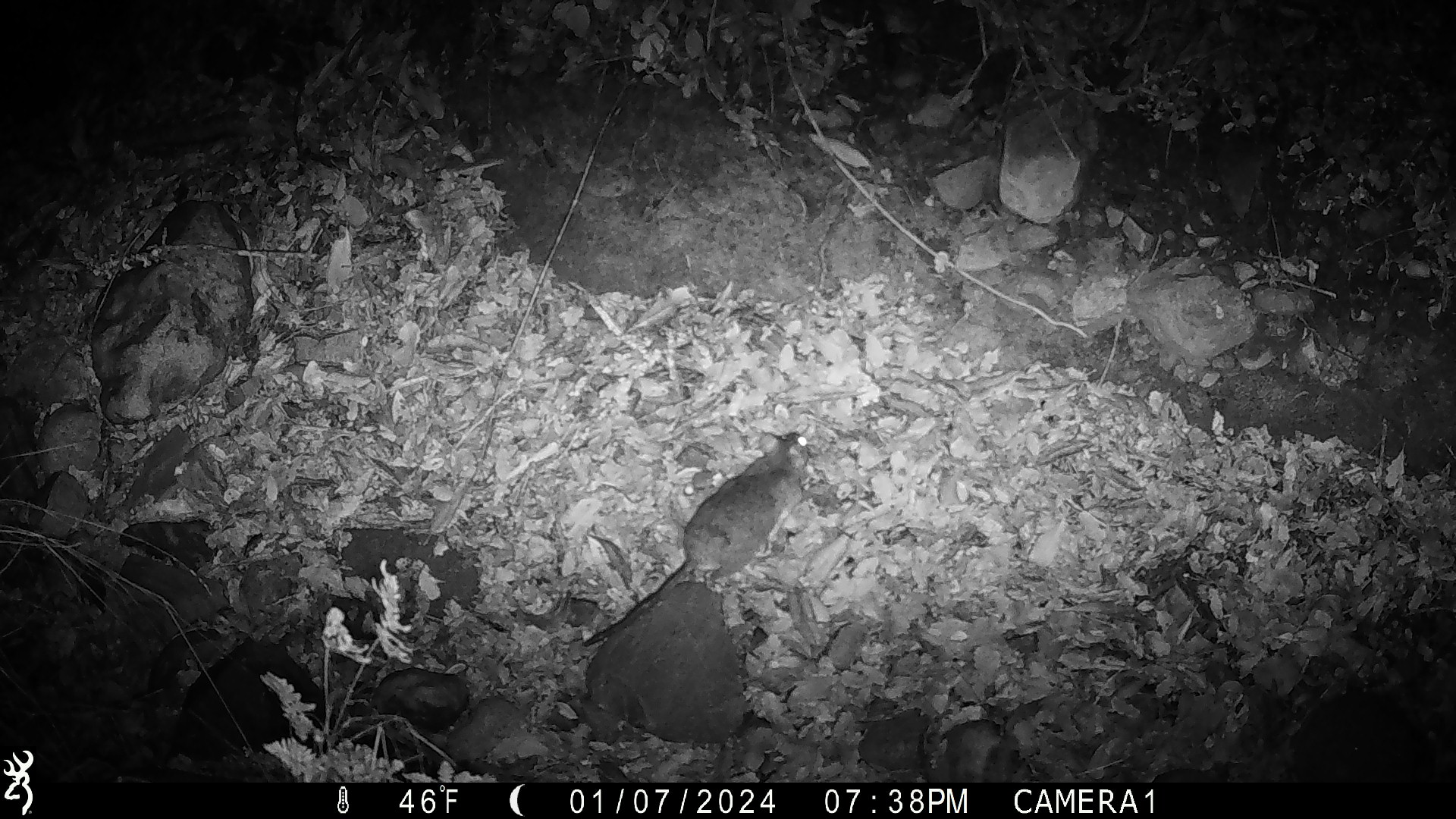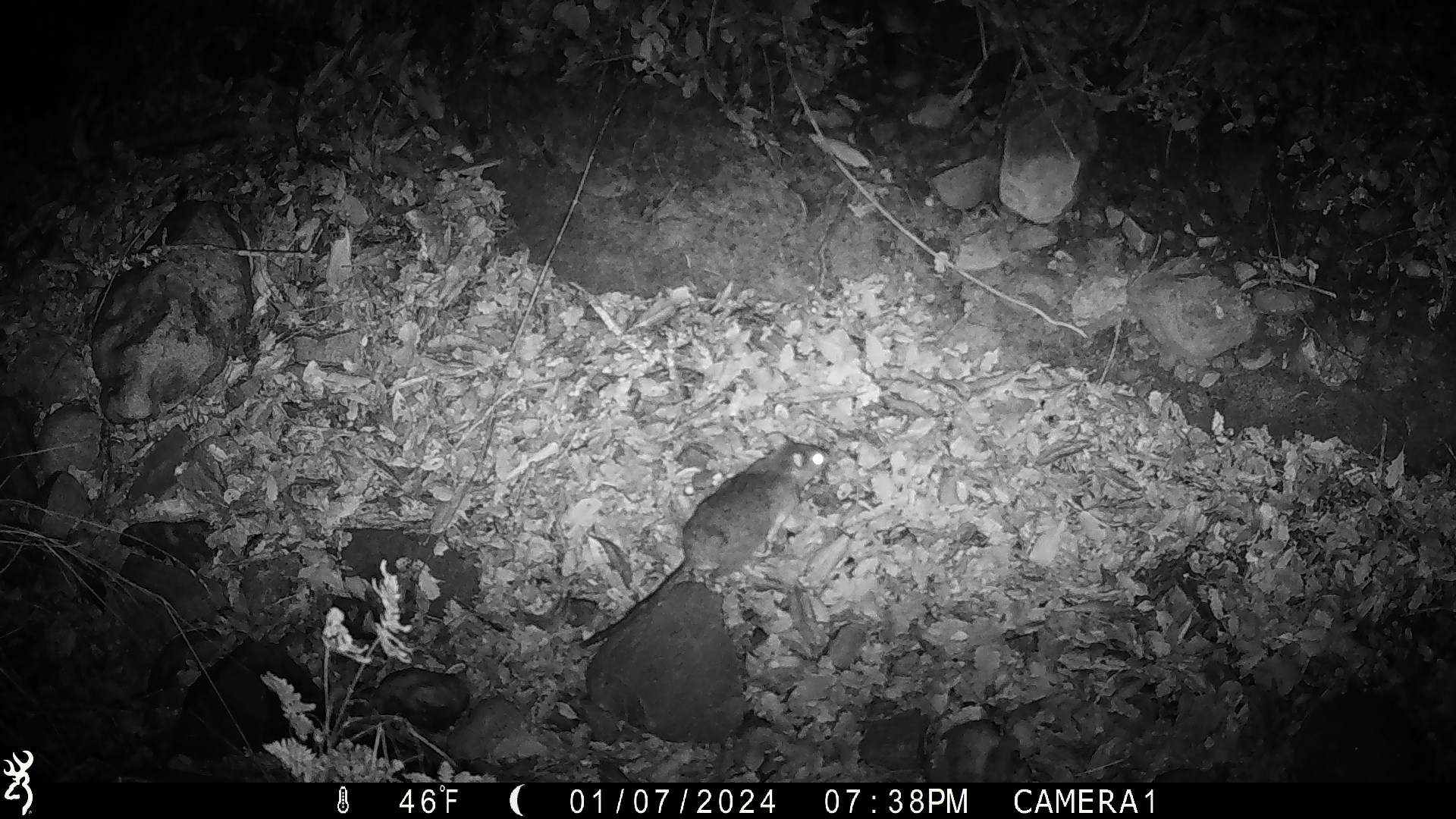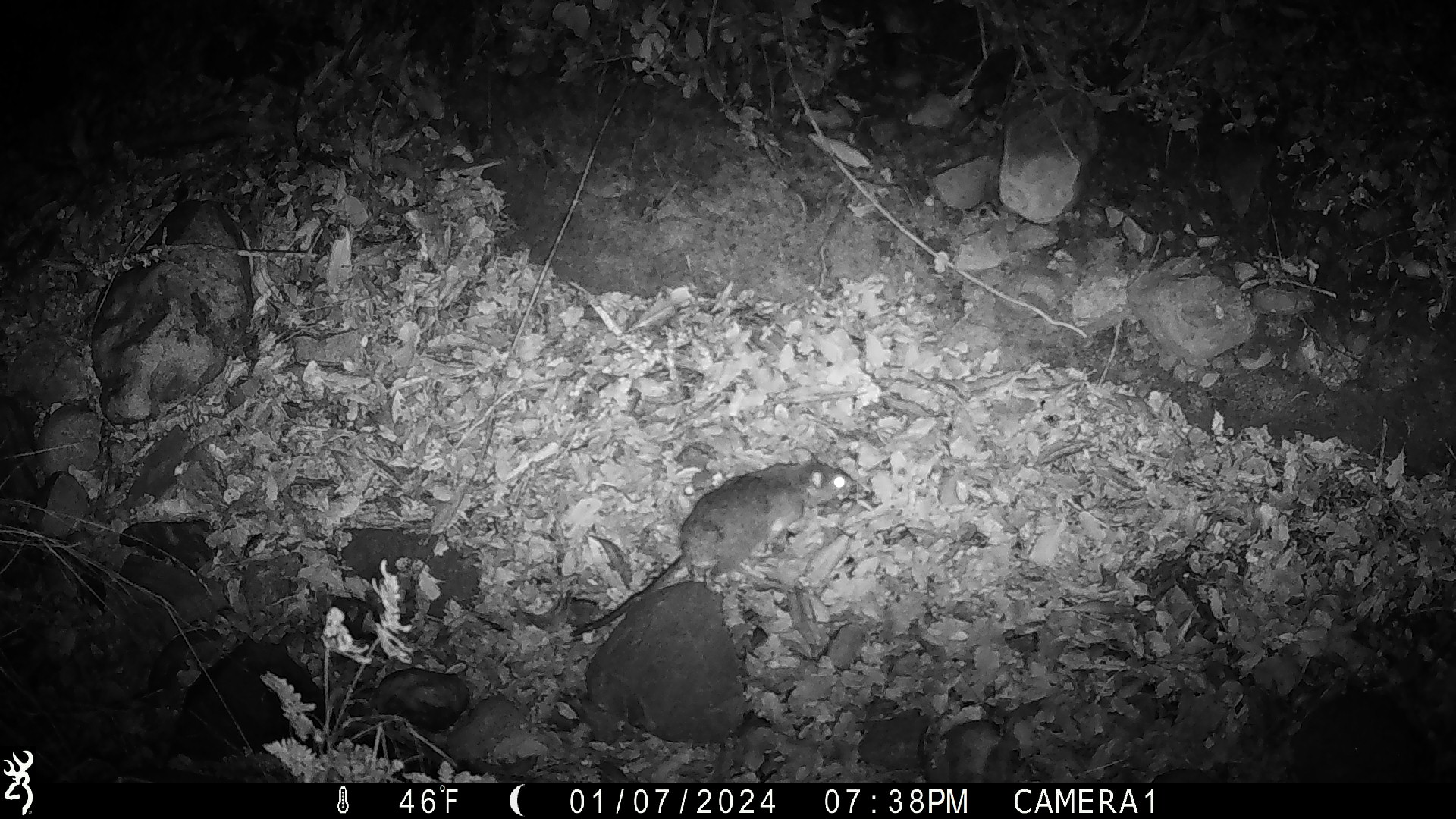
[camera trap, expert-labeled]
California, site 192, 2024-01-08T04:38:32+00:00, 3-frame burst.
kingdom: Animalia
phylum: Chordata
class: Mammalia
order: Rodentia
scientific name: Rodentia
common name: mouse or rat